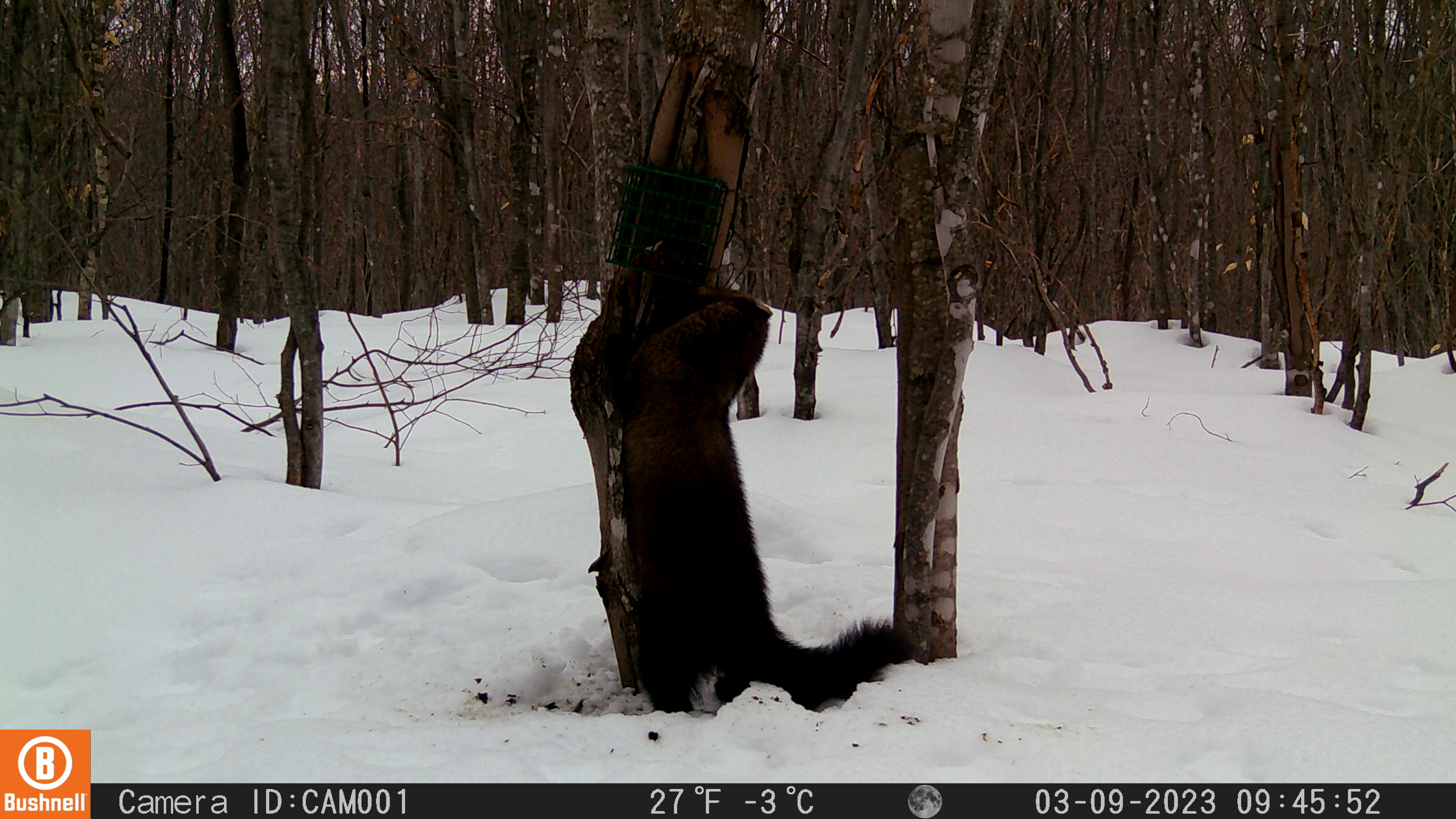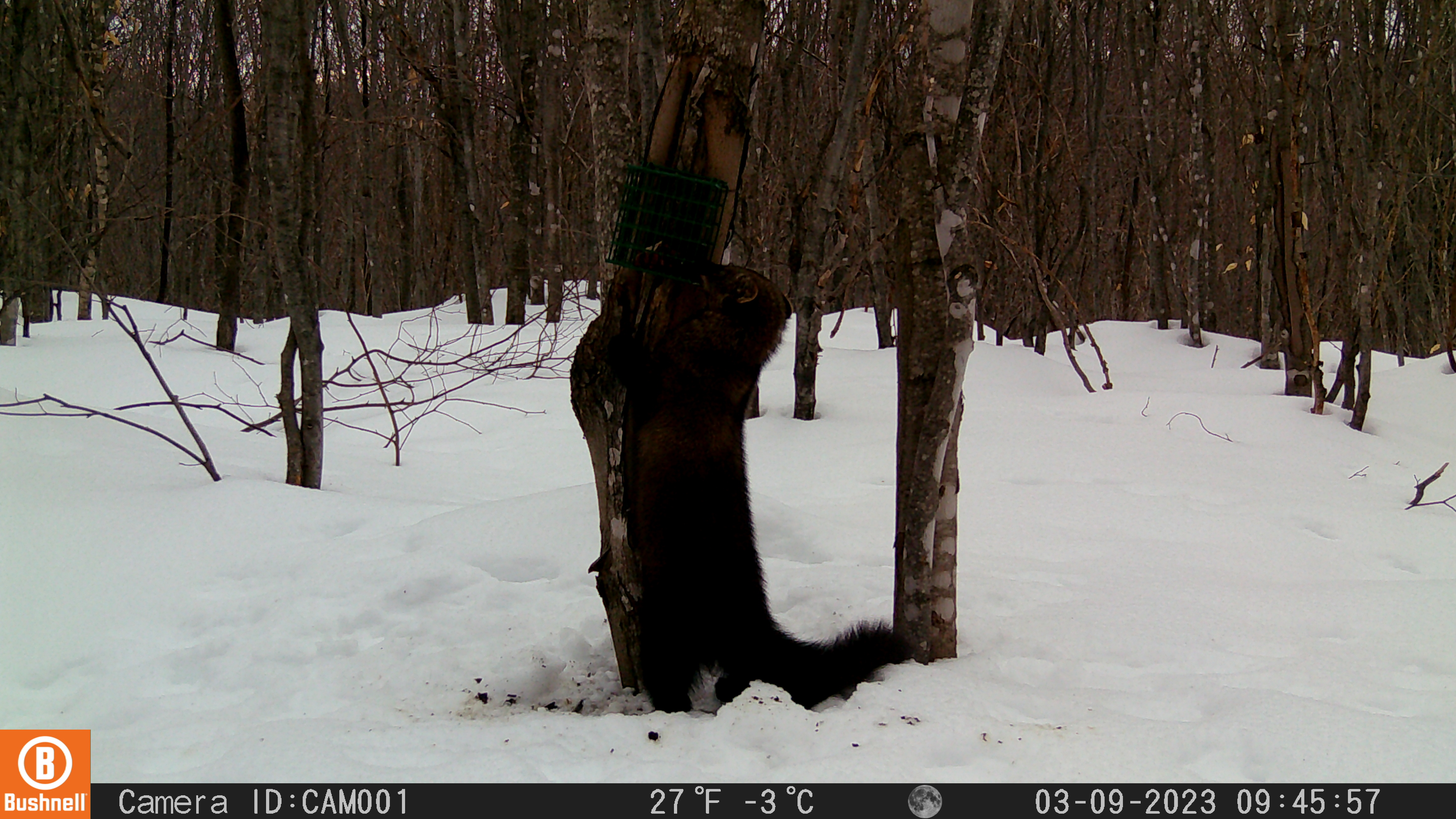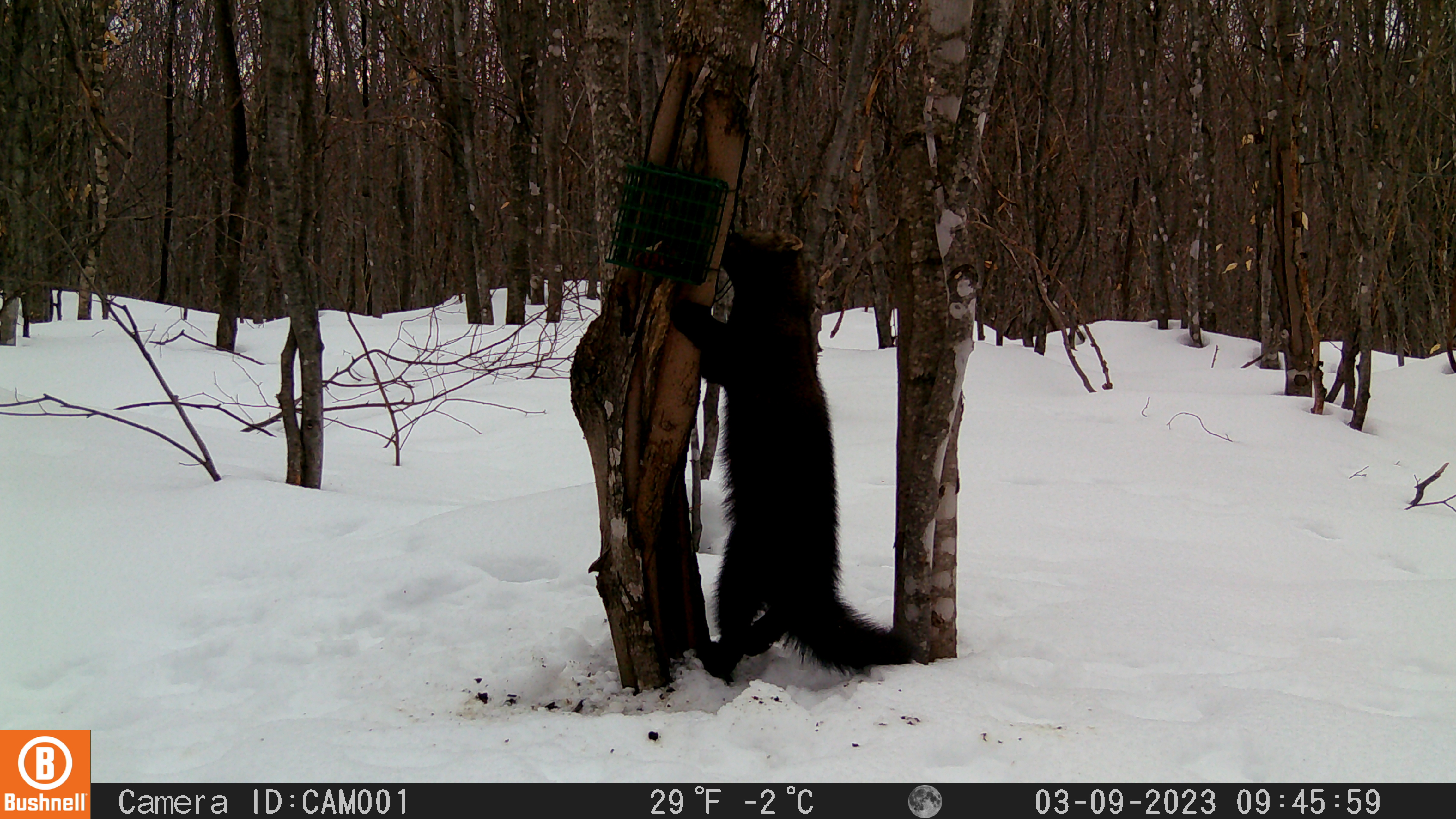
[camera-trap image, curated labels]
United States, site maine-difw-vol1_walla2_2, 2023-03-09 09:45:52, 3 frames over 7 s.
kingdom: Animalia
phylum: Chordata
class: Mammalia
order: Carnivora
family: Mustelidae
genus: Pekania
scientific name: Pekania pennanti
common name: fisher